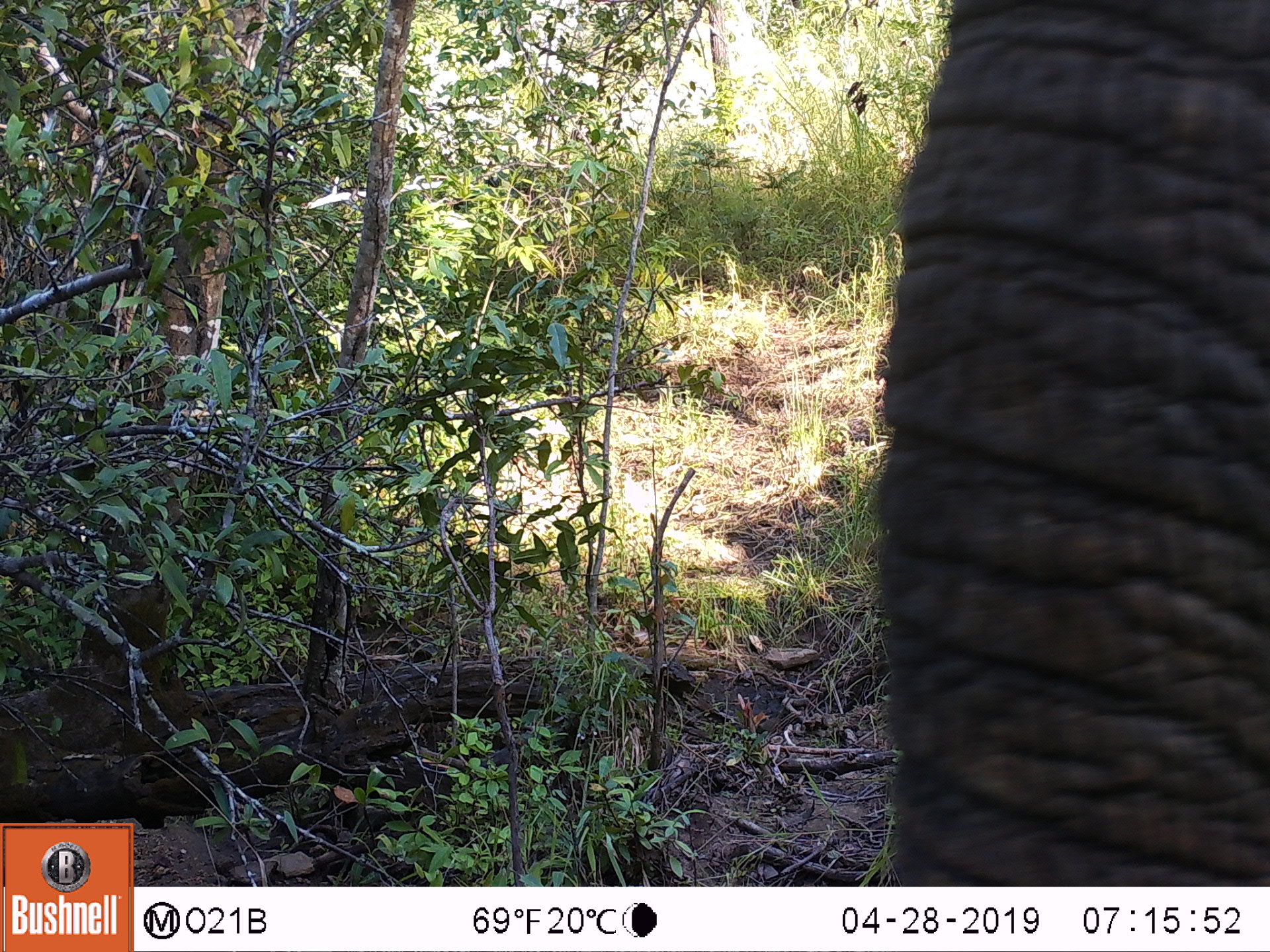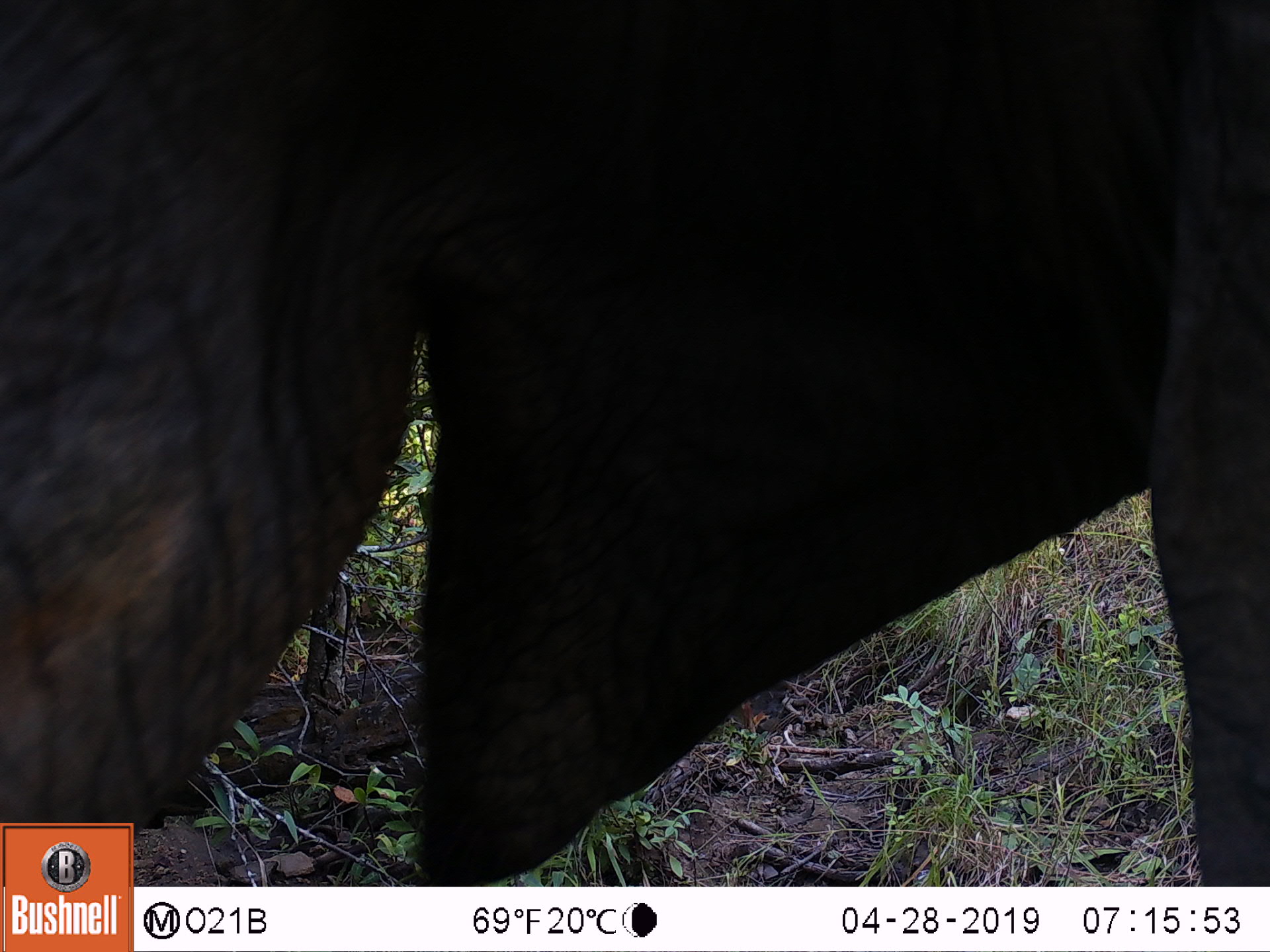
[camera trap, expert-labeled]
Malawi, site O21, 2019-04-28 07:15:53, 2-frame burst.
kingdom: Animalia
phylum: Chordata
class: Mammalia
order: Proboscidea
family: Elephantidae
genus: Loxodonta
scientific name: Loxodonta africana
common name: african savanna elephant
African savanna elephant (Loxodonta africana), count 1.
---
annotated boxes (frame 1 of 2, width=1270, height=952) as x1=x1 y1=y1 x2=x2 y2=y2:
african savanna elephant: x1=875 y1=162 x2=1266 y2=883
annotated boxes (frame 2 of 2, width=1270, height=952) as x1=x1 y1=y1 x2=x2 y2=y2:
african savanna elephant: x1=2 y1=106 x2=1266 y2=821